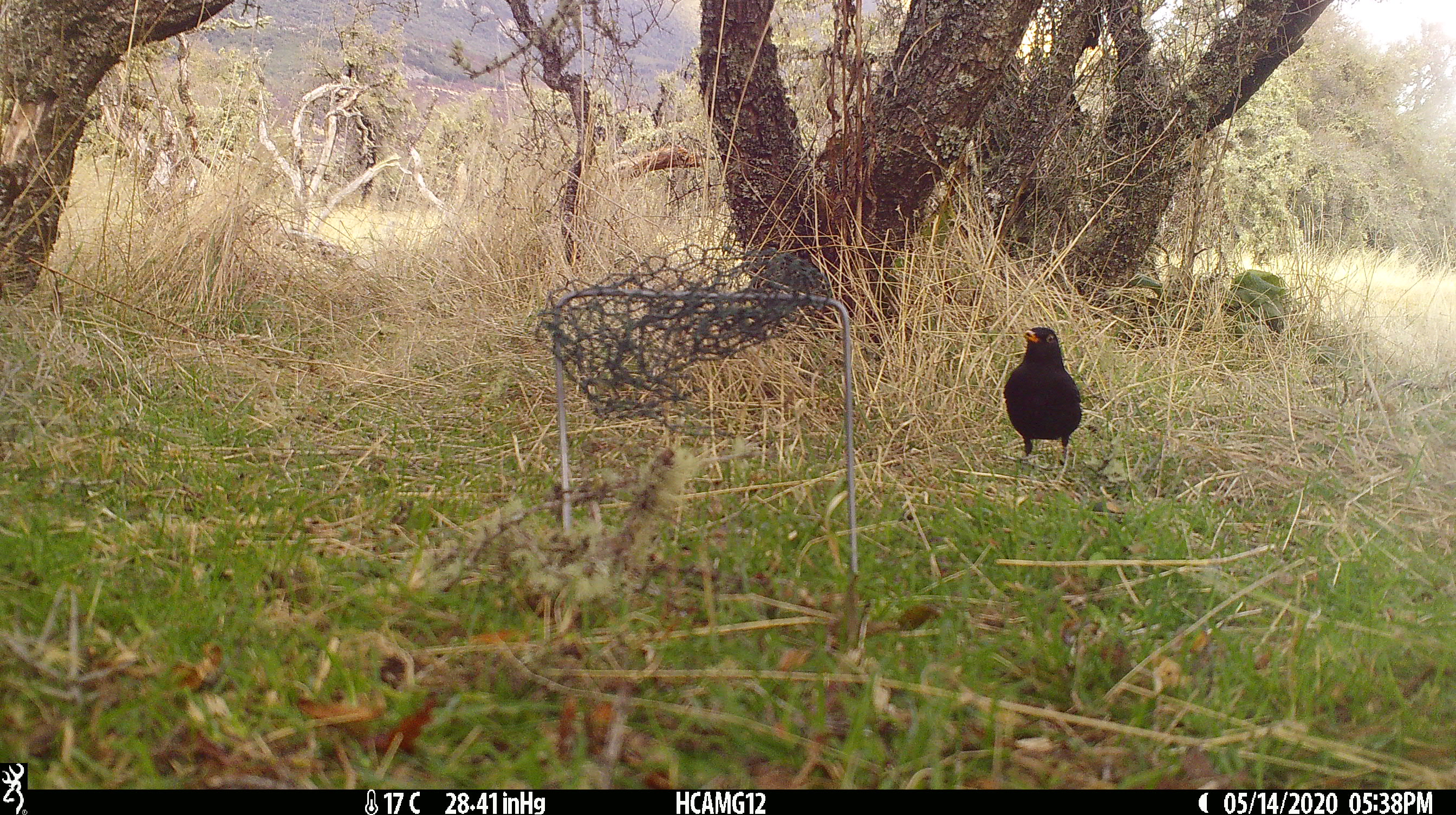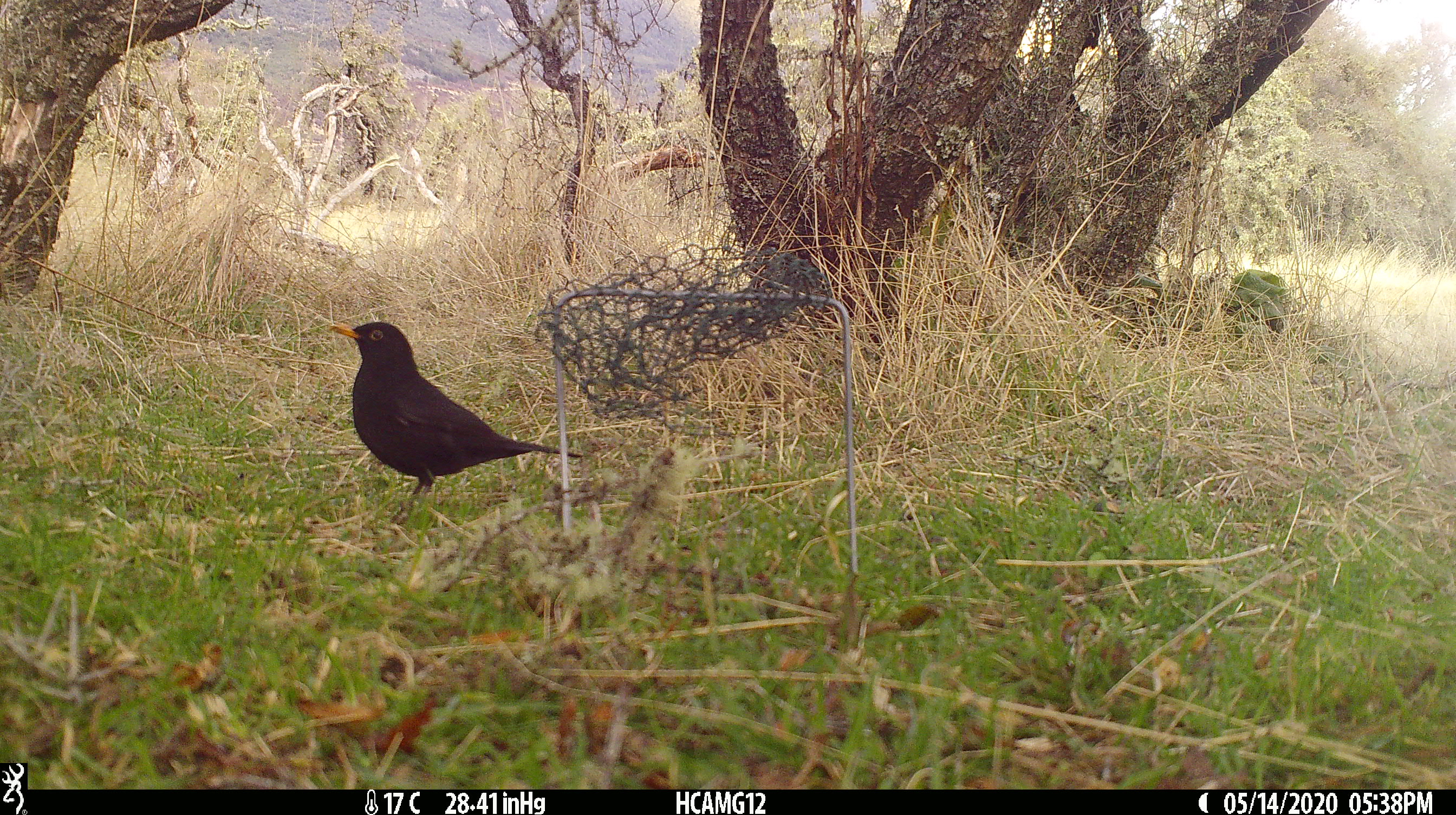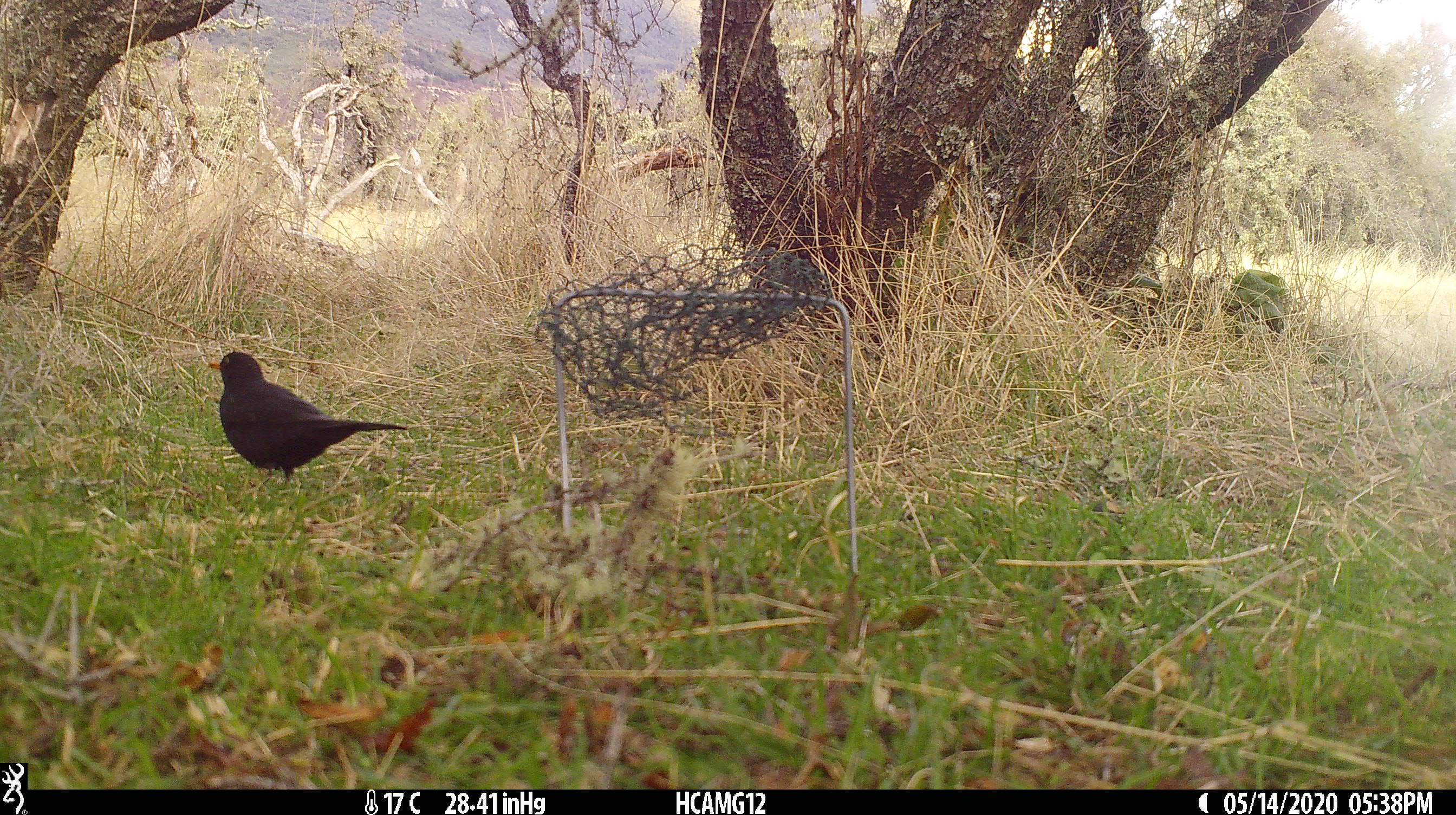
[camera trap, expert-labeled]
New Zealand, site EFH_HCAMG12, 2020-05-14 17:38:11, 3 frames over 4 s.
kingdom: Animalia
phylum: Chordata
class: Aves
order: Passeriformes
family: Turdidae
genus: Turdus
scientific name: Turdus merula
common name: eurasian blackbird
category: blackbird